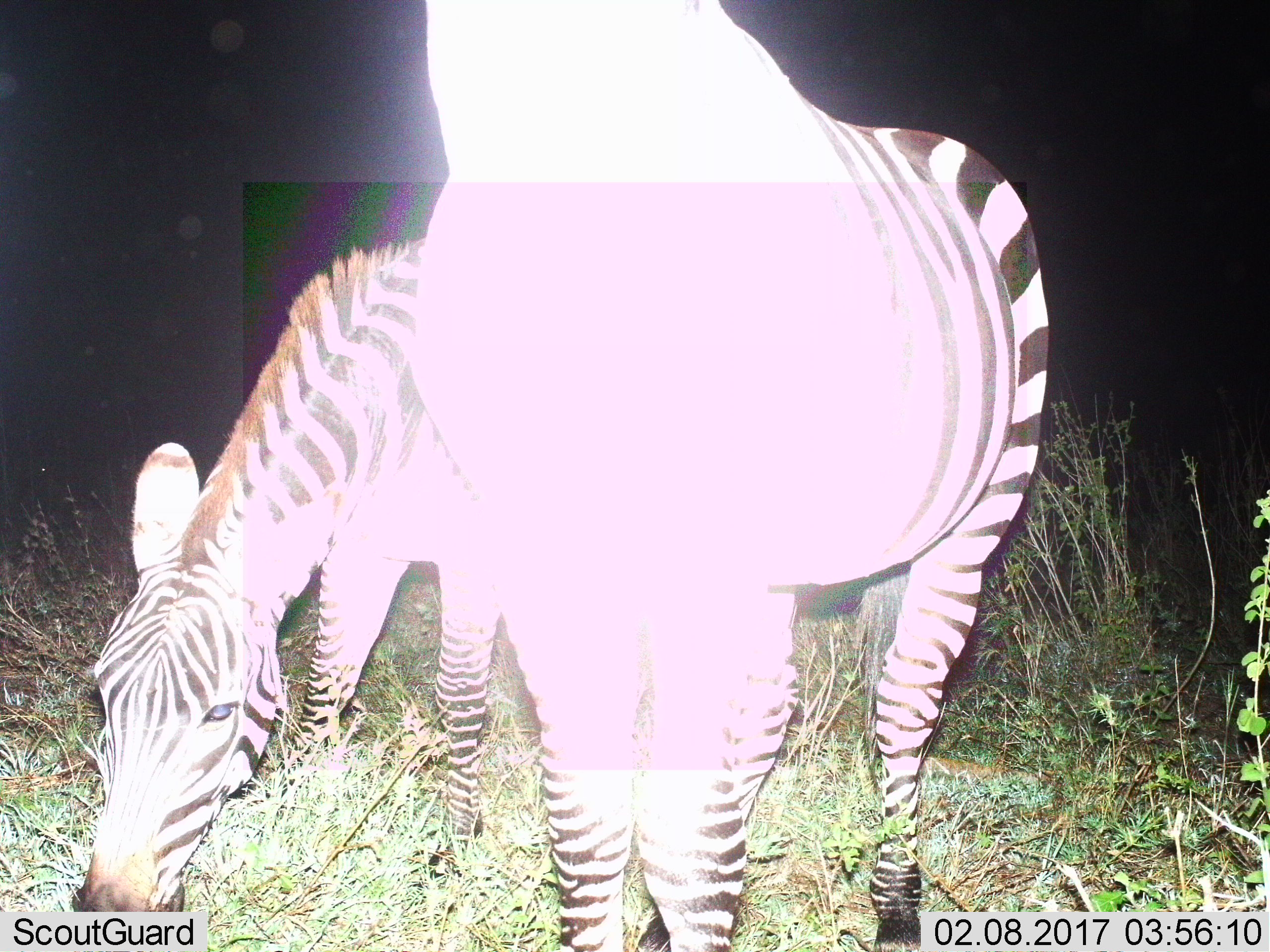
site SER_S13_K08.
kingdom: Animalia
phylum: Chordata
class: Mammalia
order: Perissodactyla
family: Equidae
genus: Equus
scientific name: Equus quagga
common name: plains zebra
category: zebraplains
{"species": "zebraplains (plains zebra) (Equus quagga)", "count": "2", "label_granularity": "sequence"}